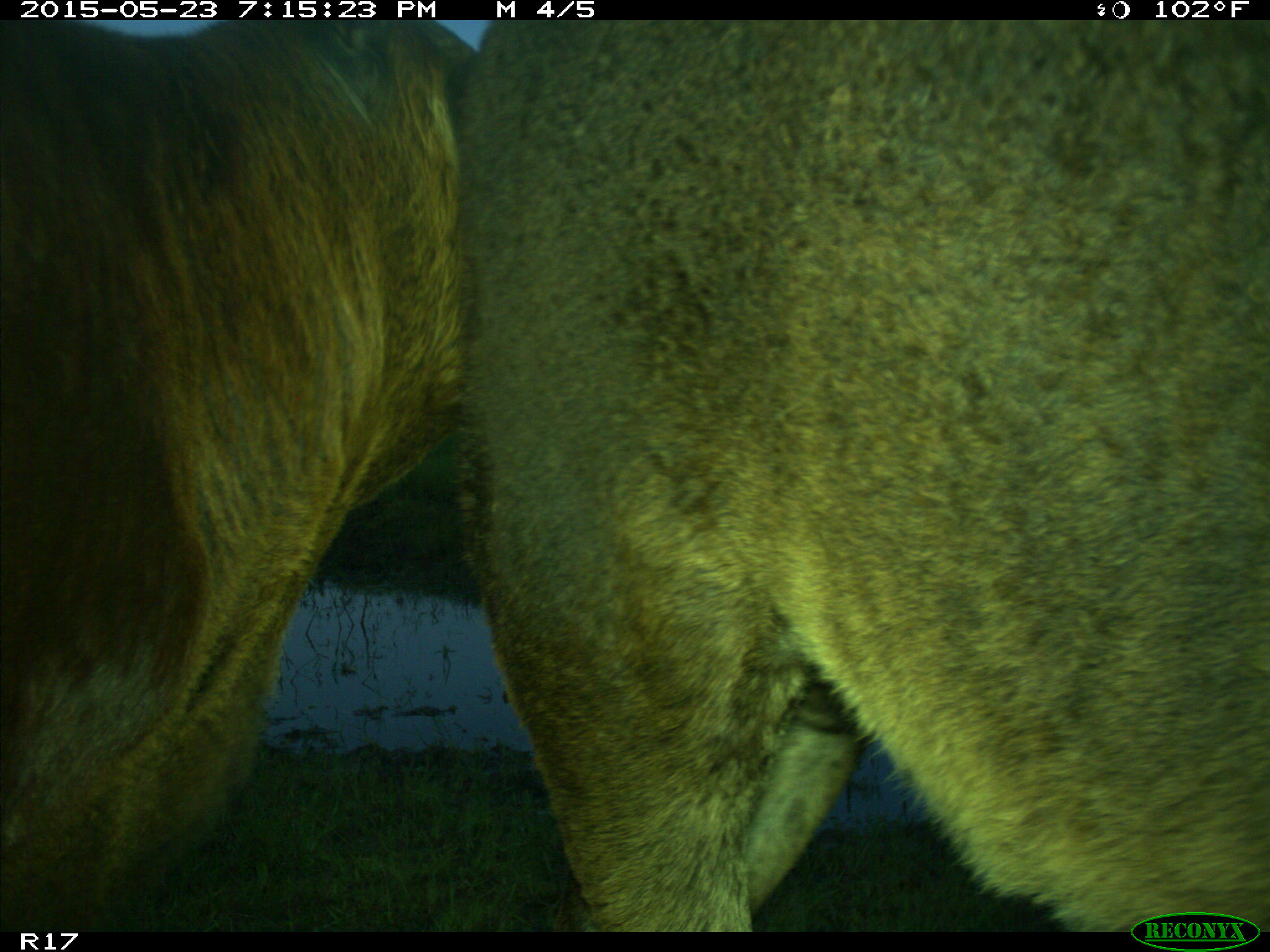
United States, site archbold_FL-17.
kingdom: Animalia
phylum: Chordata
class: Mammalia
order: Artiodactyla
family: Bovidae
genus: Bos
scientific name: Bos taurus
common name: domestic cow